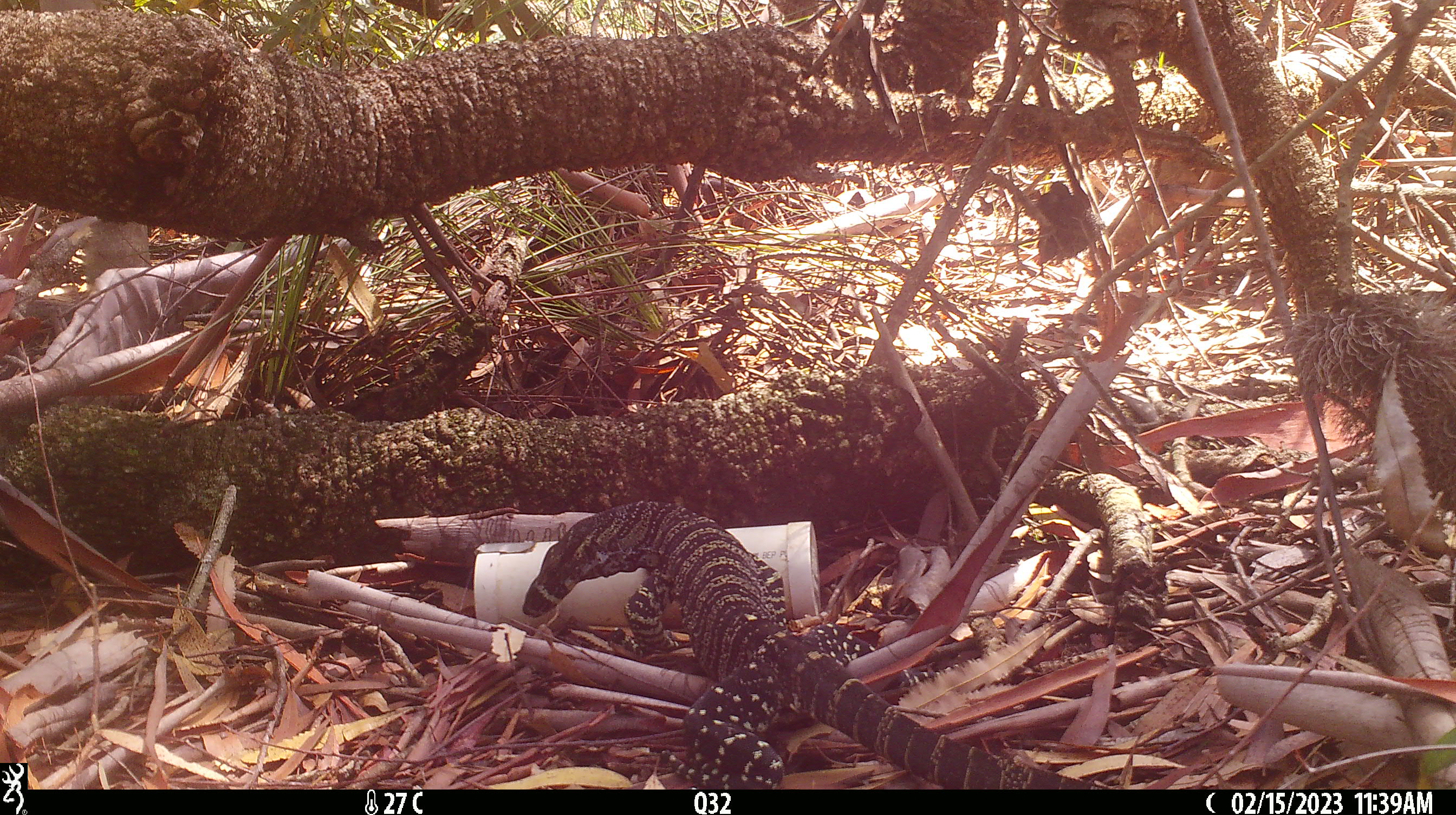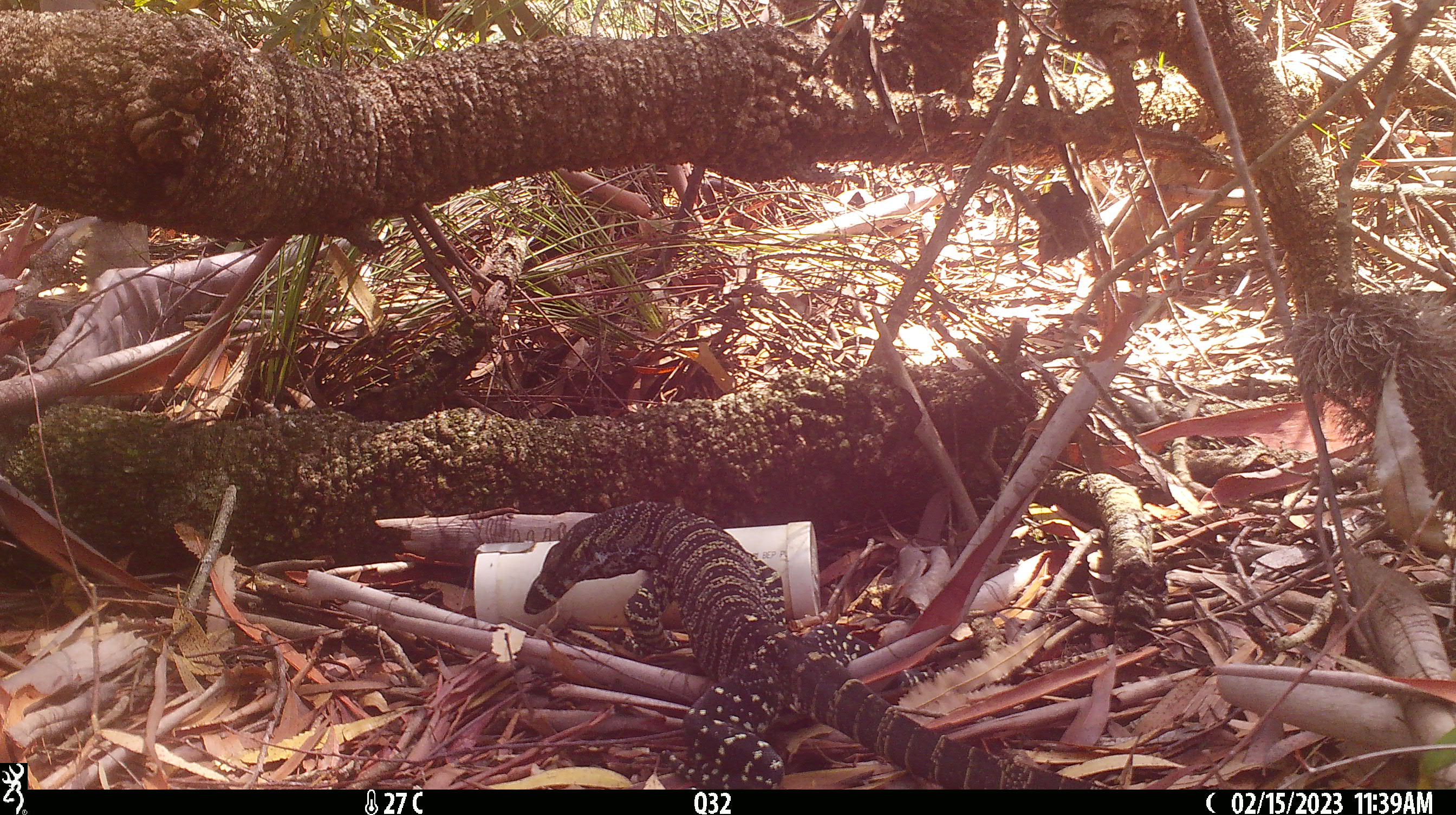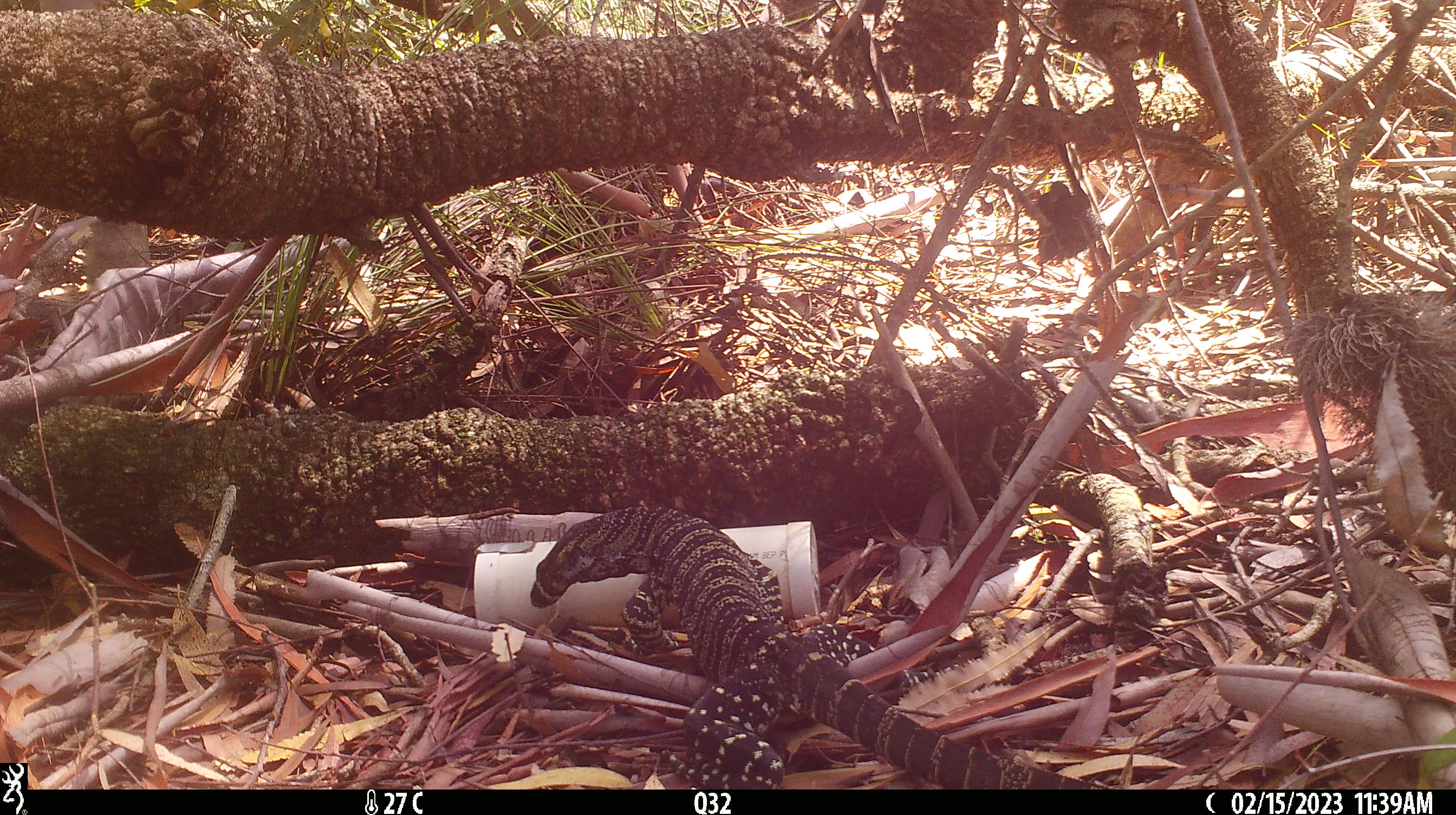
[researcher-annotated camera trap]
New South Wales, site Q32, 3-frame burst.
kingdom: Animalia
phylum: Chordata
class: Reptilia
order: Squamata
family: Varanidae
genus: Varanus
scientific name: Varanus varius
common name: lace monitor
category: goanna